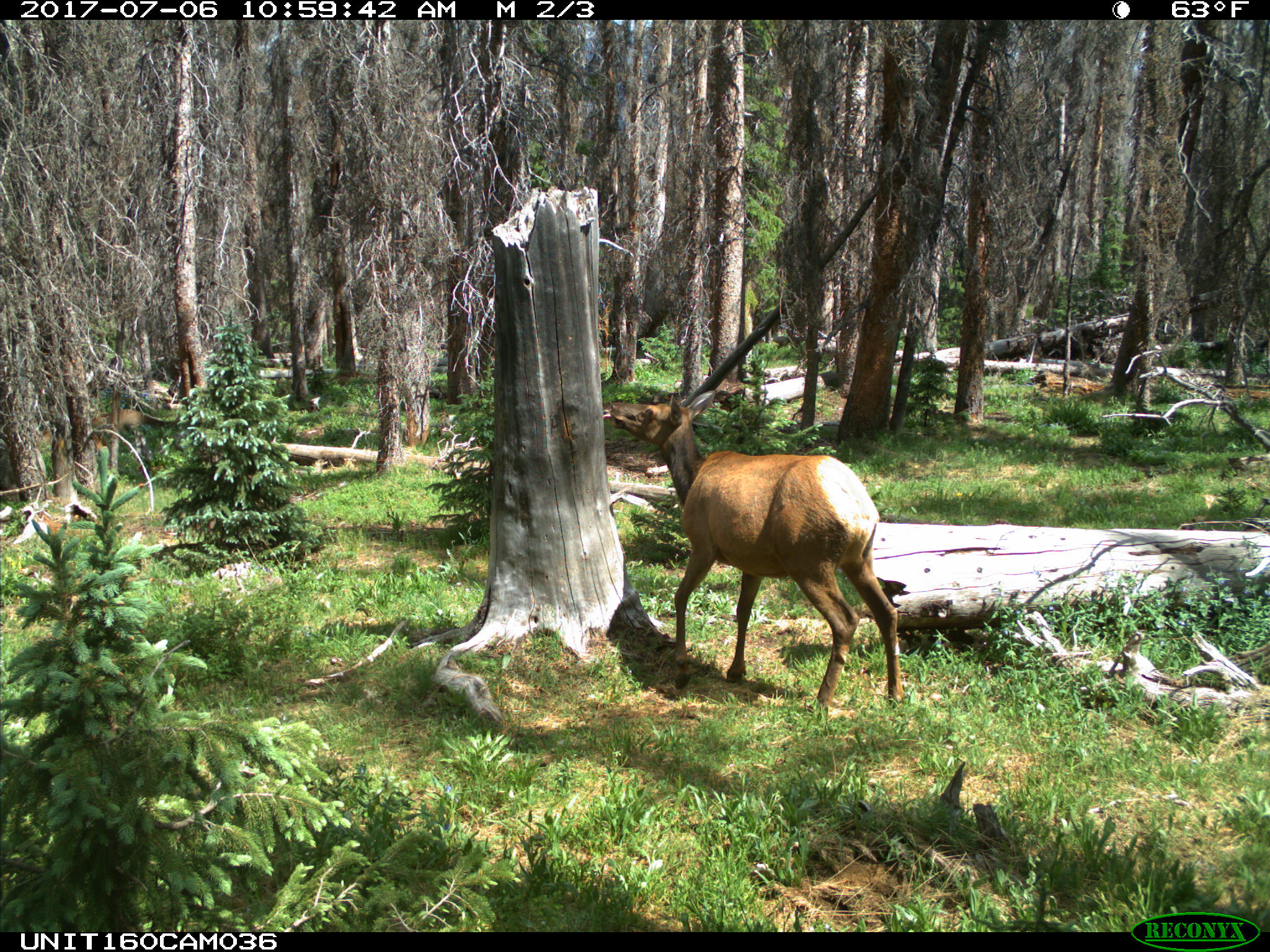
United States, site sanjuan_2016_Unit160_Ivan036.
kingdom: Animalia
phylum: Chordata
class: Mammalia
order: Artiodactyla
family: Cervidae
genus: Cervus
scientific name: Cervus elaphus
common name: red deer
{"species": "Cervus elaphus (red deer)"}